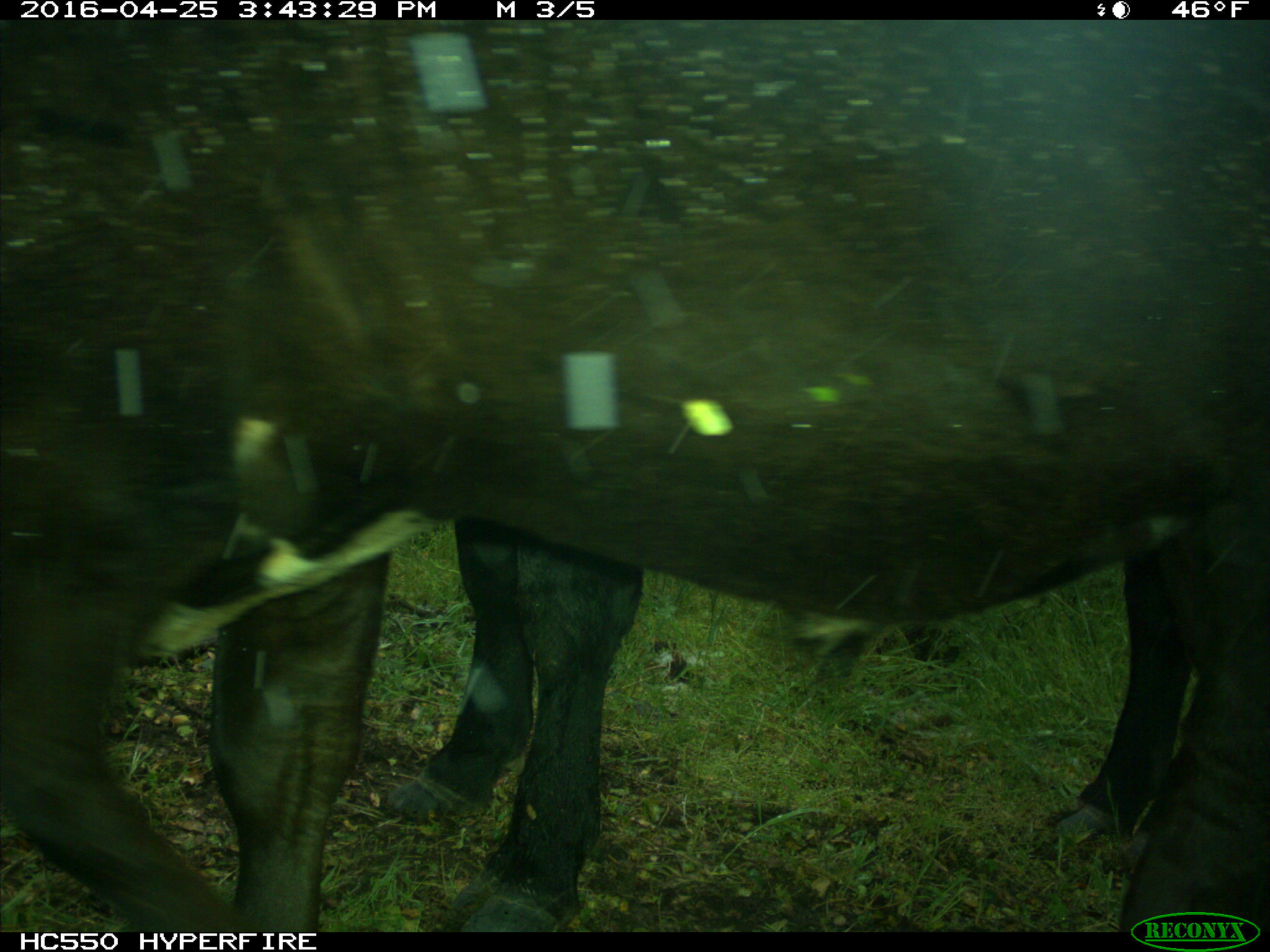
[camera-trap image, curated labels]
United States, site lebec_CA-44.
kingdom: Animalia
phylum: Chordata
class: Mammalia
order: Artiodactyla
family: Bovidae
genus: Bos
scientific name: Bos taurus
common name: domestic cow